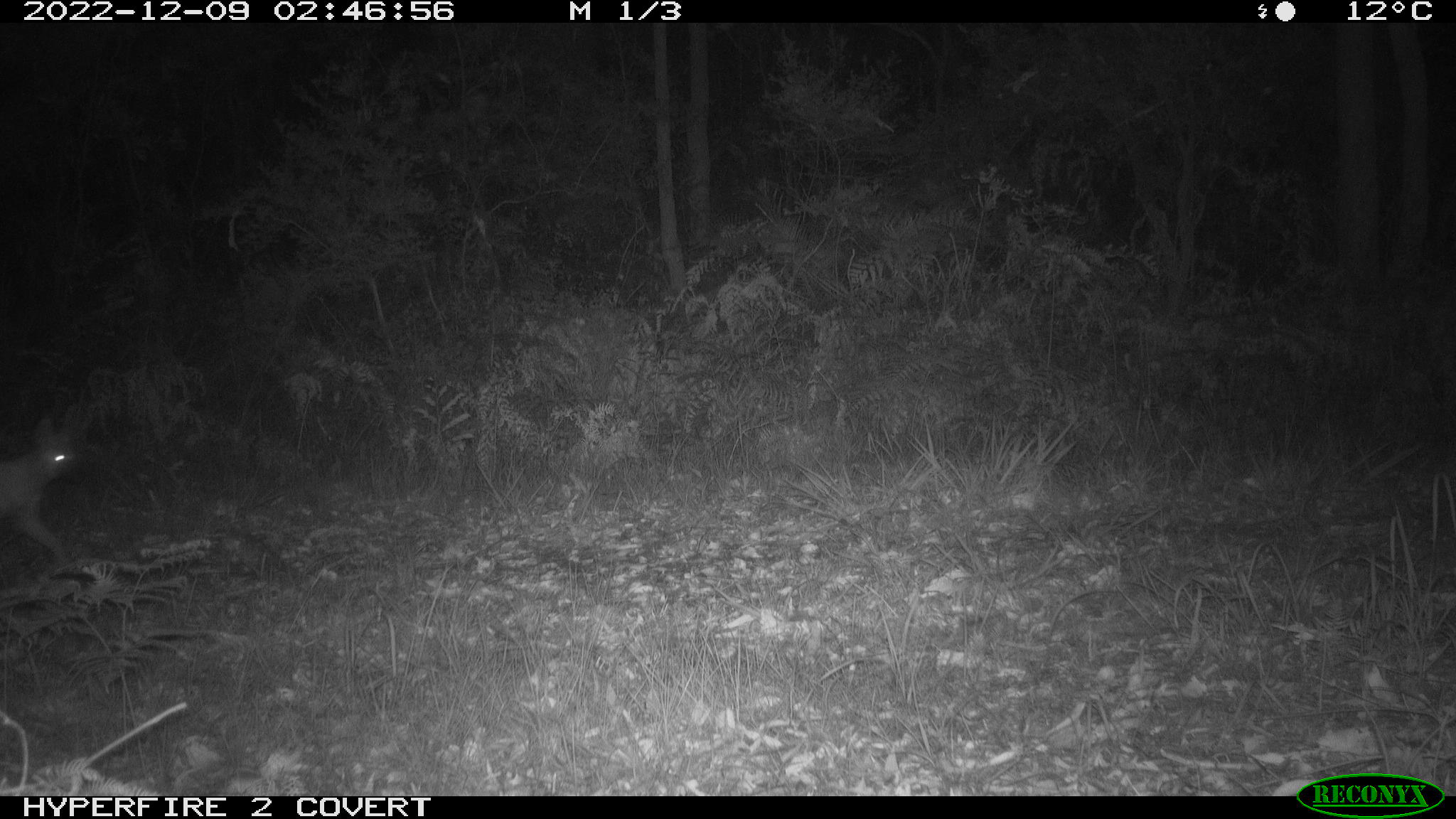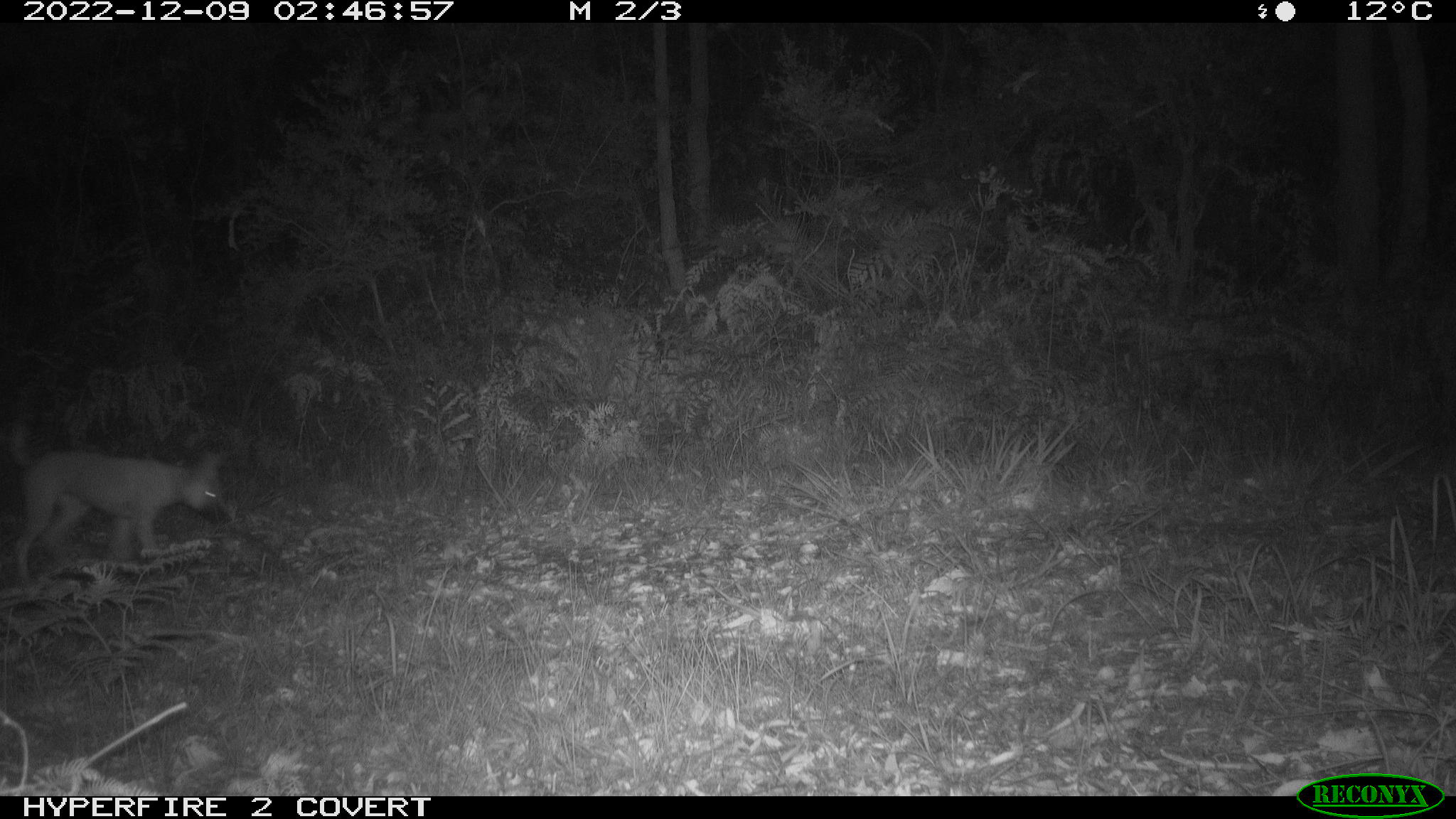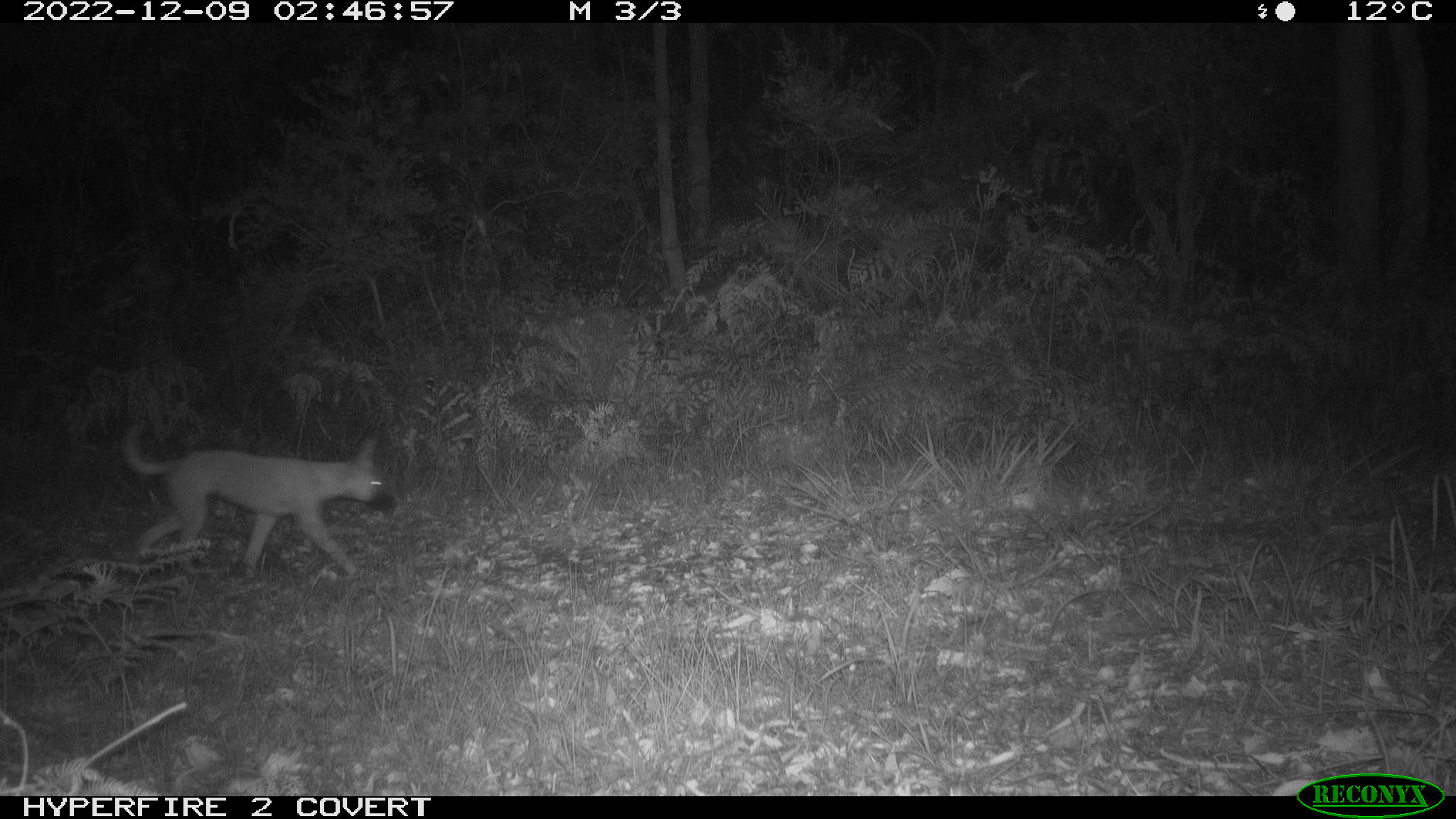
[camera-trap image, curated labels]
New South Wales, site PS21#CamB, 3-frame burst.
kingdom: Animalia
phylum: Chordata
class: Mammalia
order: Carnivora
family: Canidae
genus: Canis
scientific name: Canis familiaris dingo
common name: dingo